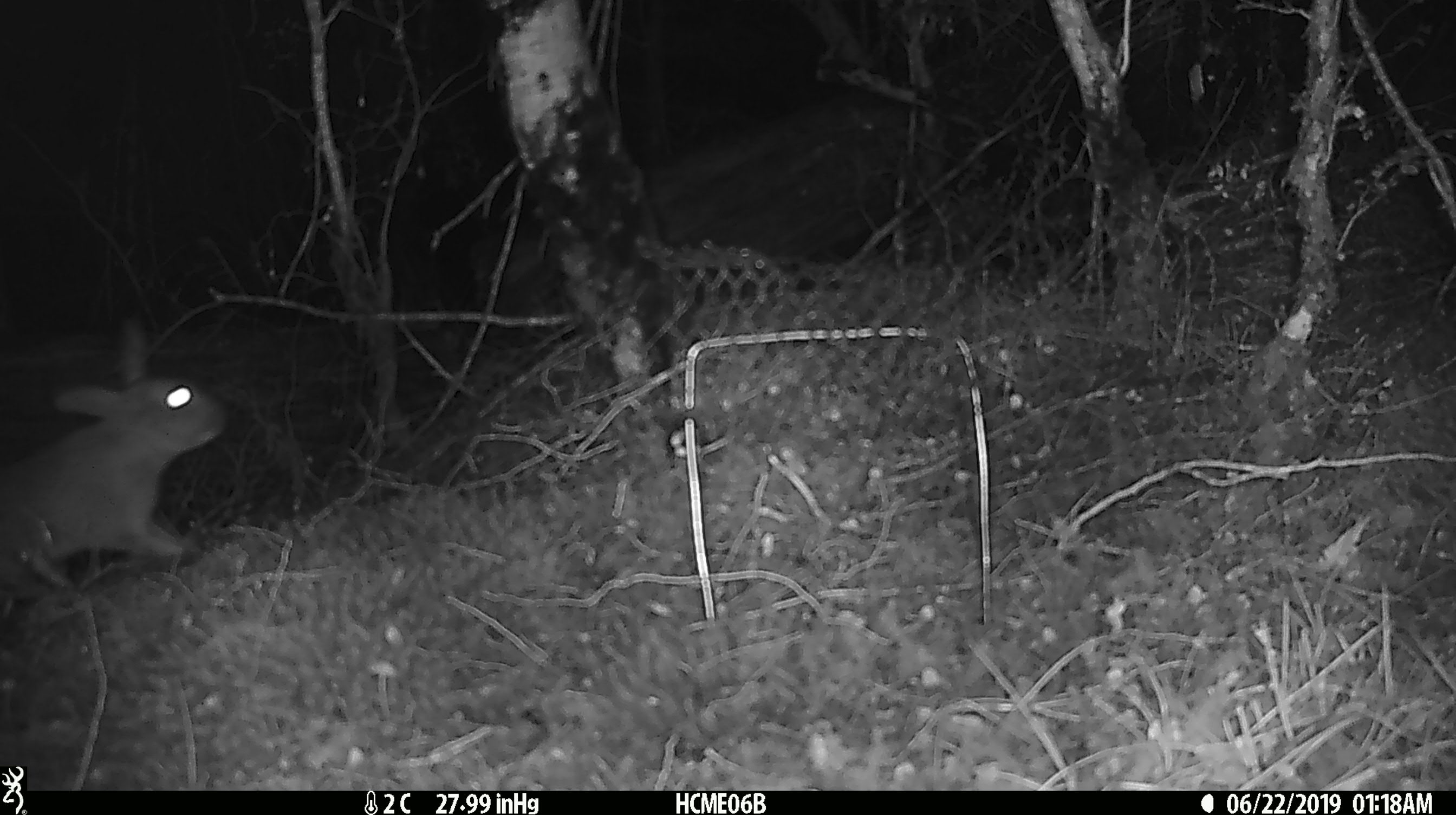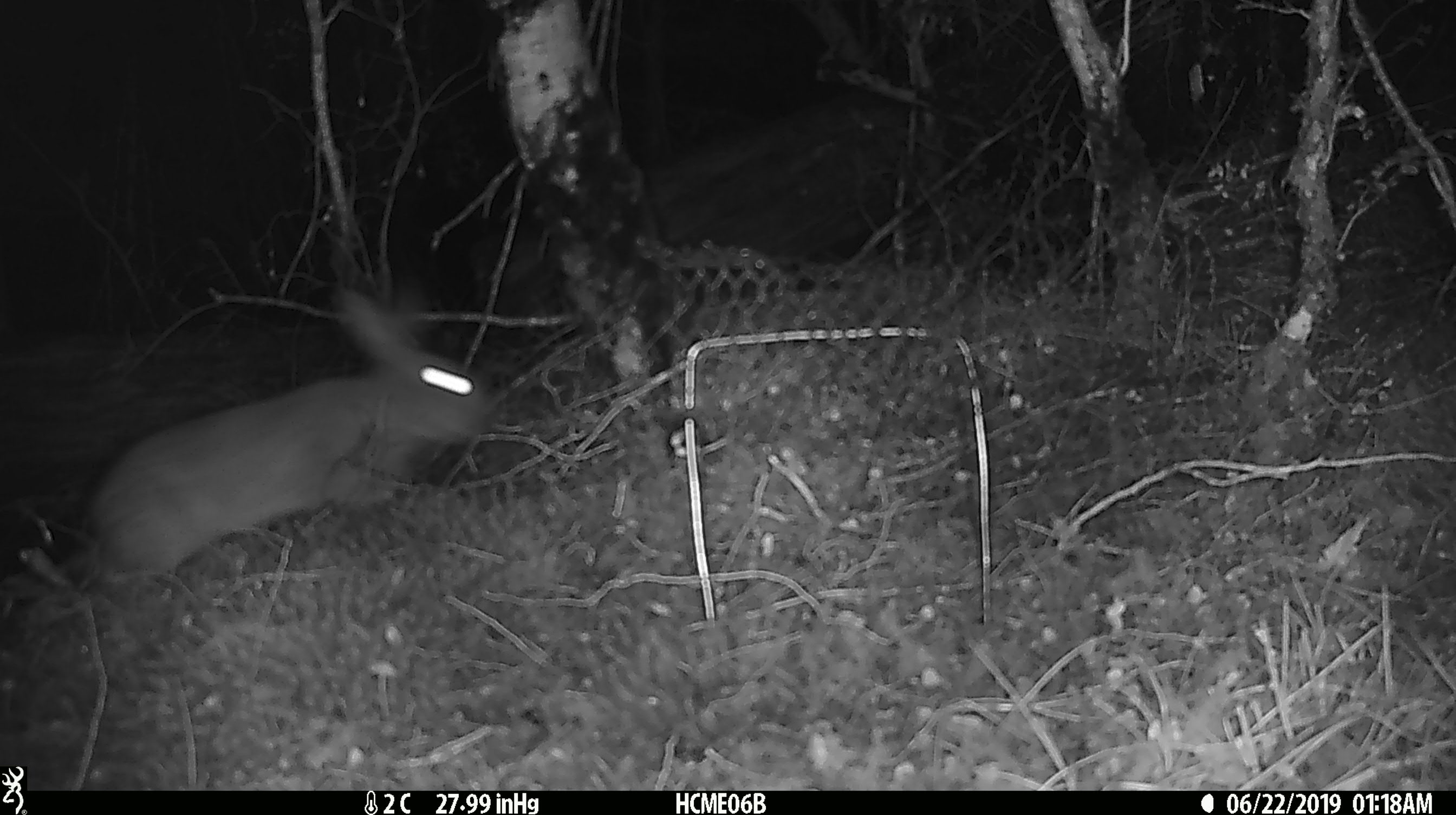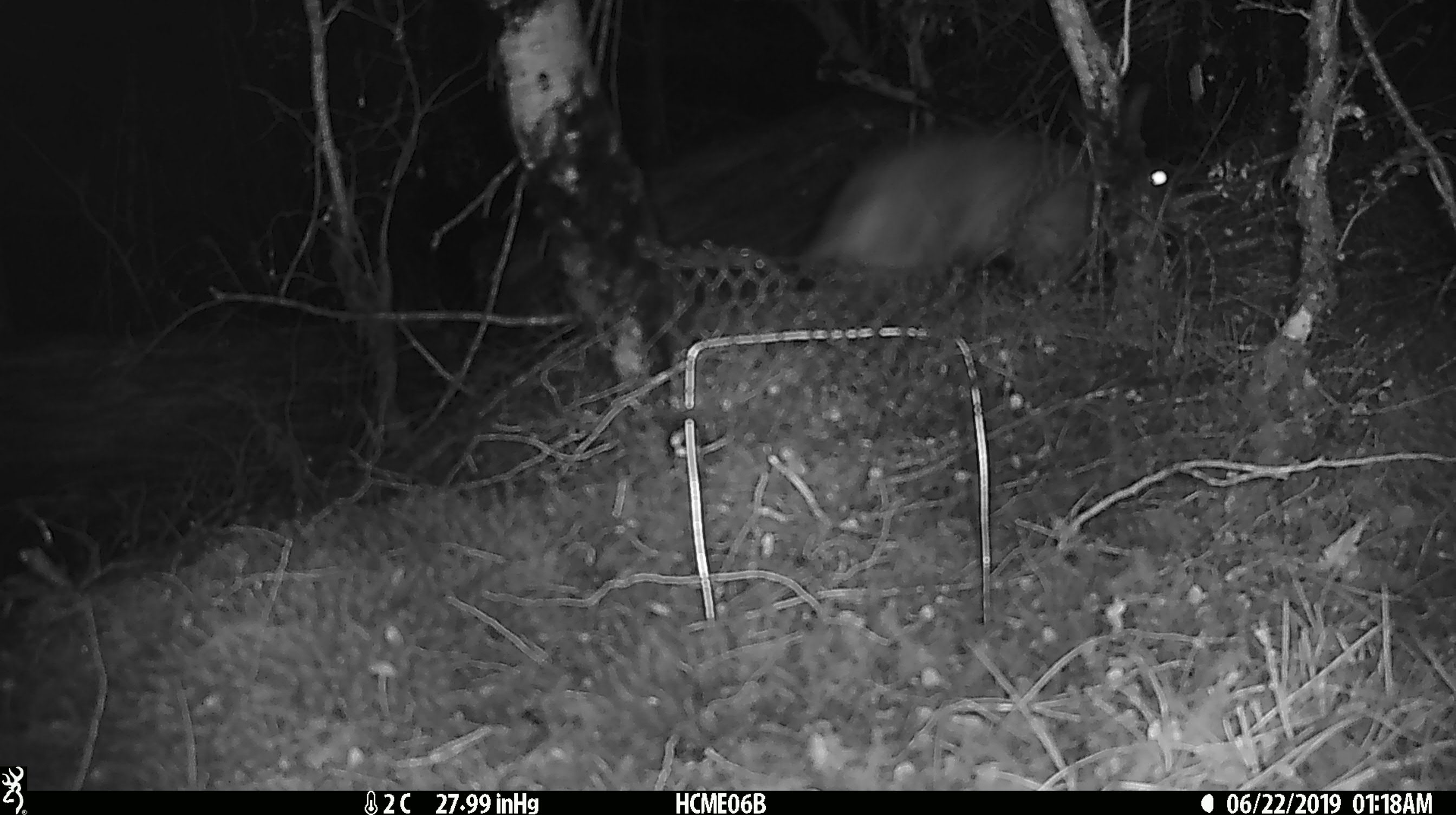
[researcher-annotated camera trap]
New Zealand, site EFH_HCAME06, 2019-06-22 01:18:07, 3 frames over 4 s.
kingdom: Animalia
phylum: Chordata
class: Mammalia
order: Lagomorpha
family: Leporidae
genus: Oryctolagus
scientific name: Oryctolagus cuniculus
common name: european rabbit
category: rabbit